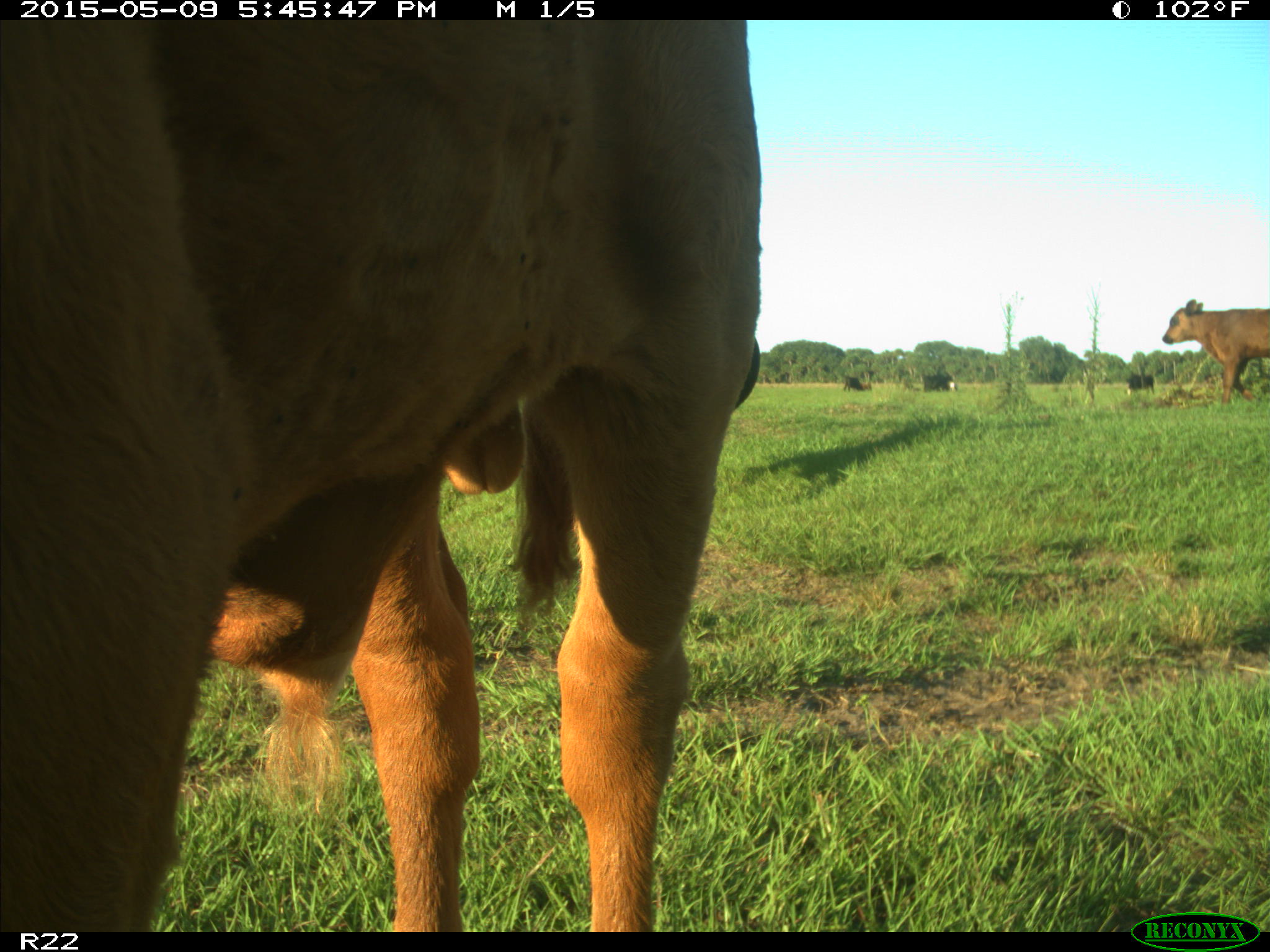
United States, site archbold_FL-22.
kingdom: Animalia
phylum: Chordata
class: Mammalia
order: Artiodactyla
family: Bovidae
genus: Bos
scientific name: Bos taurus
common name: domestic cow